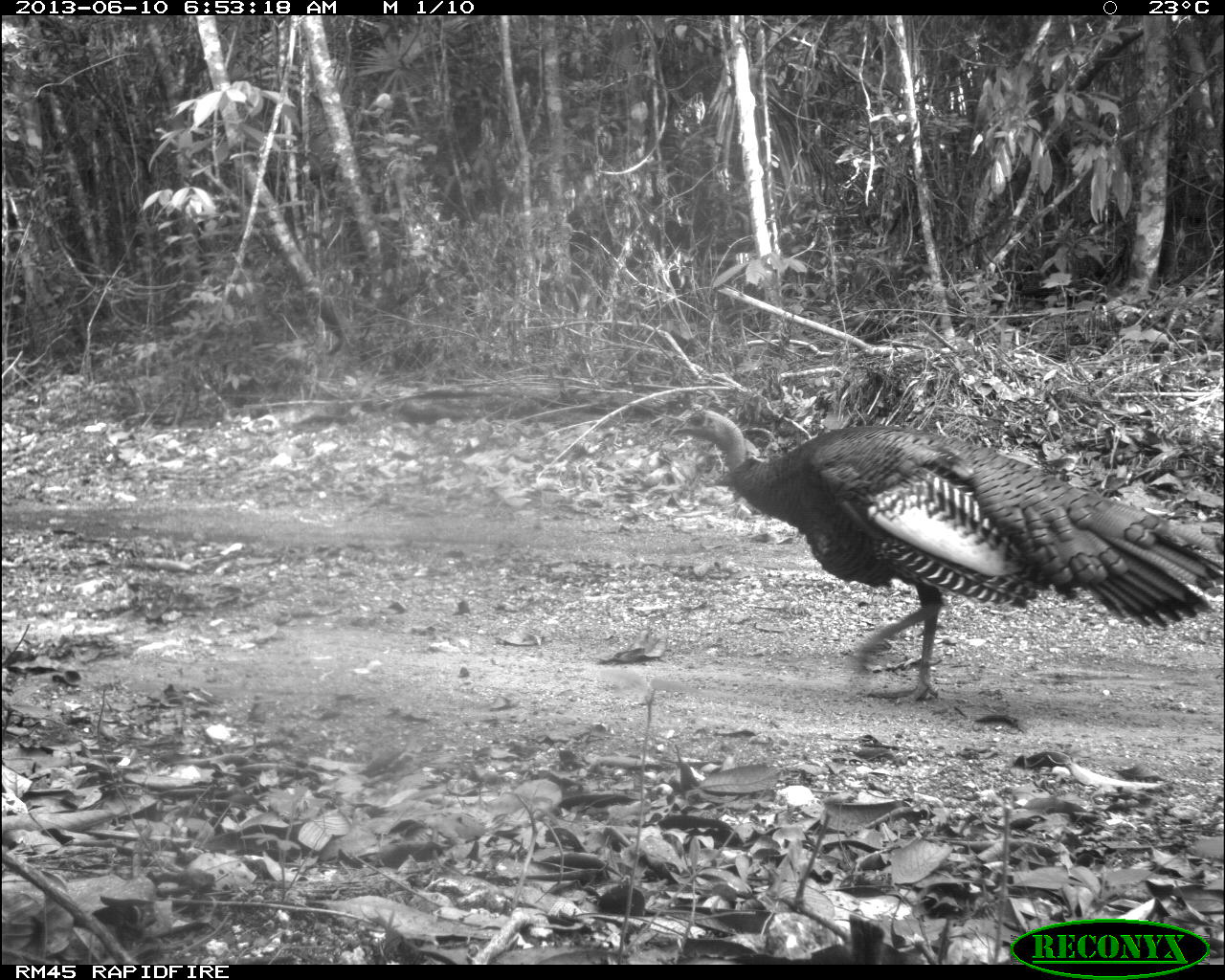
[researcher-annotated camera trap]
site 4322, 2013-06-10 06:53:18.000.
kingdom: Animalia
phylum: Chordata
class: Aves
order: Galliformes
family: Phasianidae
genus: Meleagris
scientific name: Meleagris ocellata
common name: ocellated turkey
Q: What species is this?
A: Meleagris ocellata (ocellated turkey).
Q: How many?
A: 1.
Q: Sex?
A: Male.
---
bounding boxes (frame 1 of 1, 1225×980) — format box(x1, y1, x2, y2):
meleagris ocellata: box(669, 400, 1225, 703)